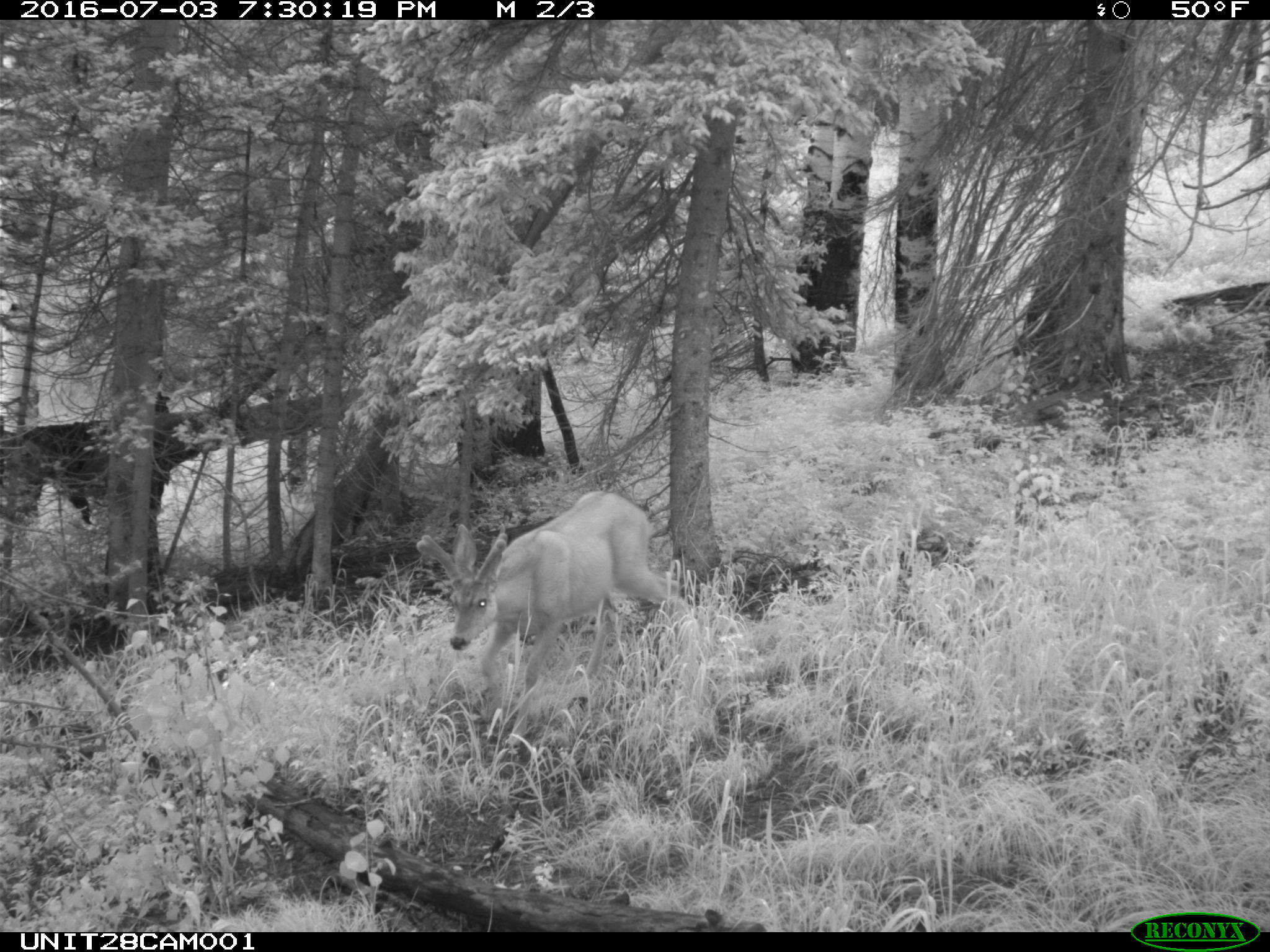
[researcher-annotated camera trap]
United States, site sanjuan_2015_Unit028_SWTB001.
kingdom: Animalia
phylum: Chordata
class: Mammalia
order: Artiodactyla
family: Cervidae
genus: Odocoileus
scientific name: Odocoileus hemionus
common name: mule deer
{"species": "Odocoileus hemionus (mule deer)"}